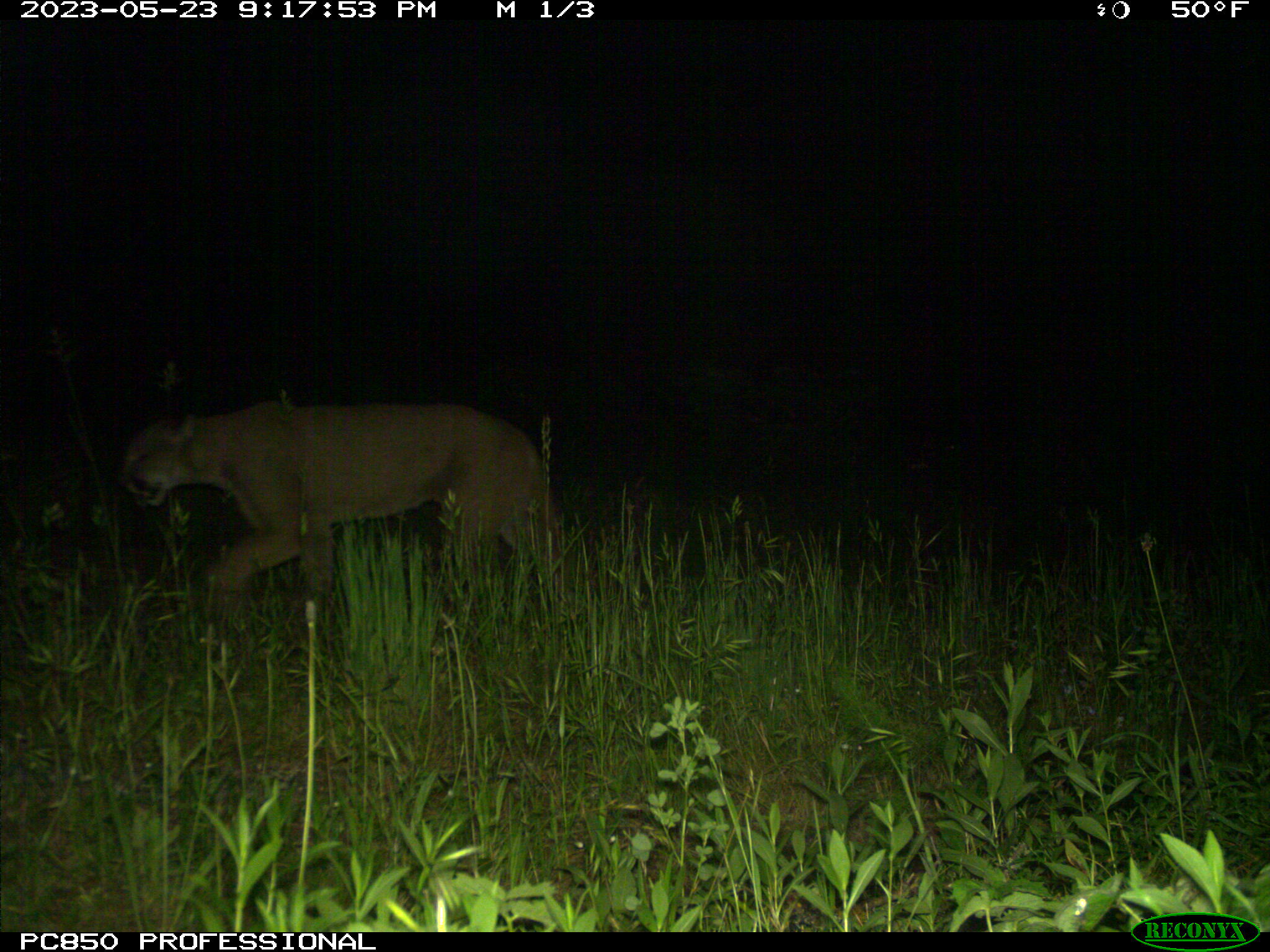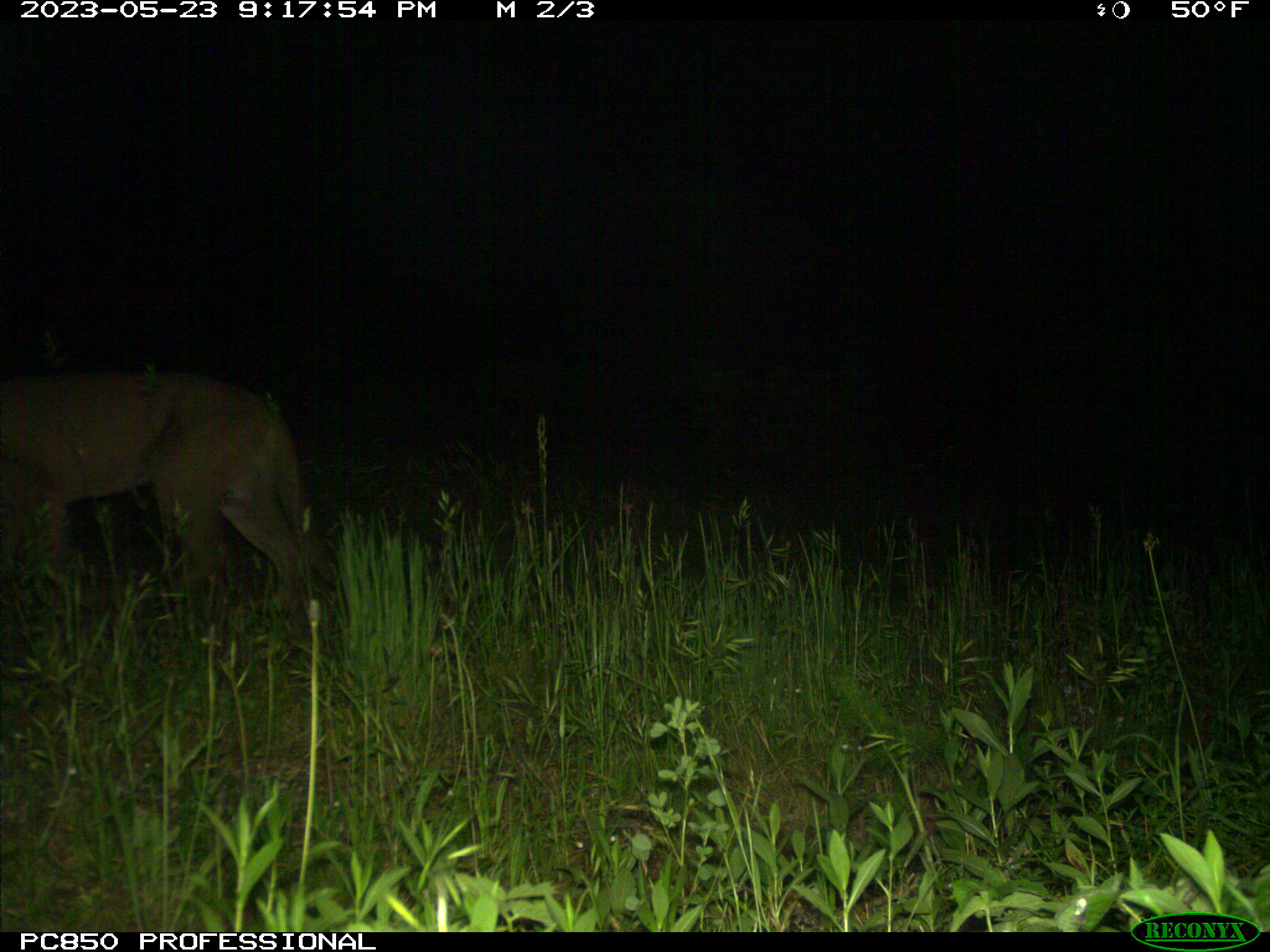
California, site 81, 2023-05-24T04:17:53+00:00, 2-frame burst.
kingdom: Animalia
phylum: Chordata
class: Mammalia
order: Carnivora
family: Felidae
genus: Puma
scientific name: Puma concolor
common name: puma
Puma (Puma concolor).